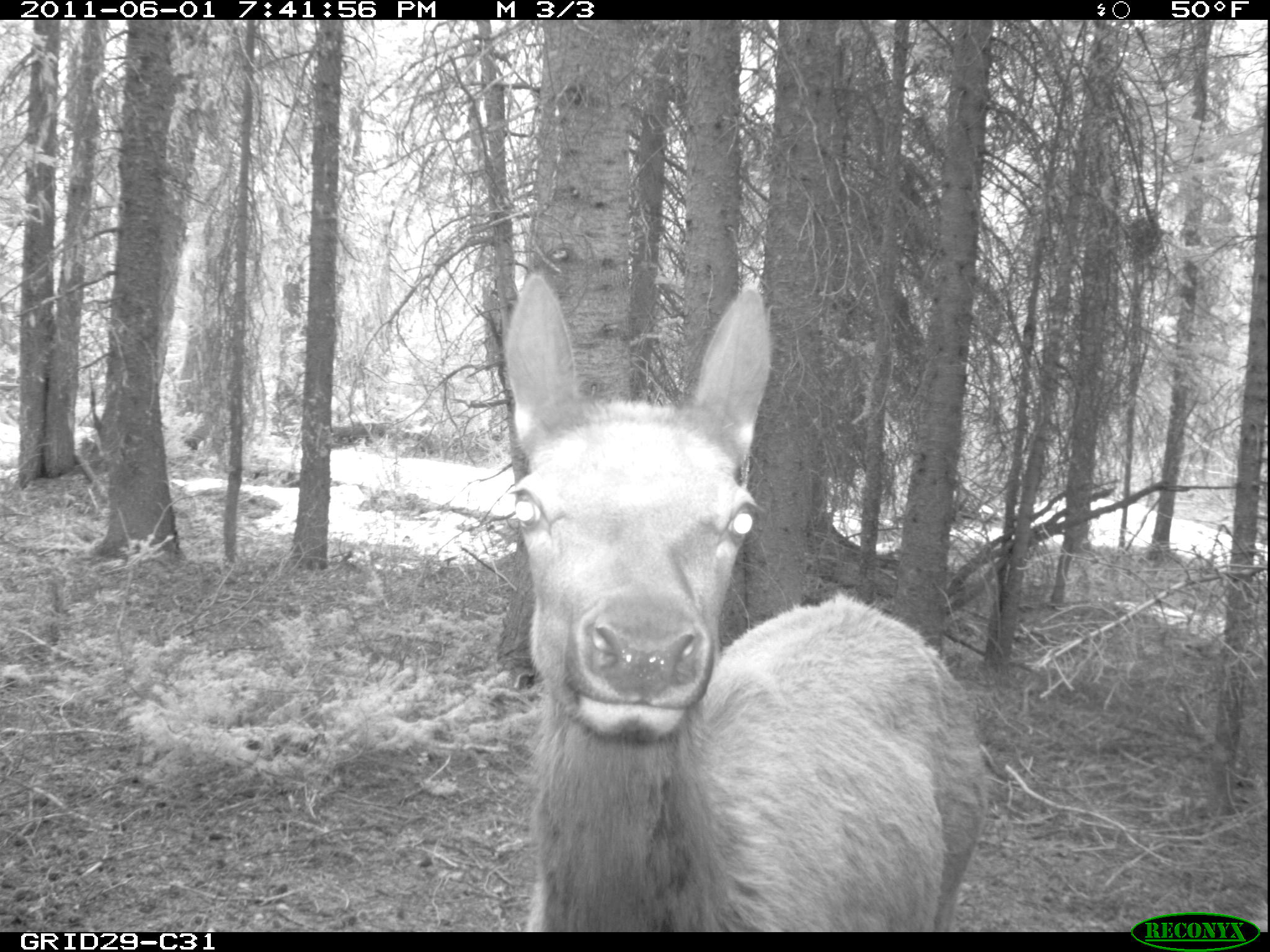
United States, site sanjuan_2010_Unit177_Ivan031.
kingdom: Animalia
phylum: Chordata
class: Mammalia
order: Artiodactyla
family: Cervidae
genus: Cervus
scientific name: Cervus elaphus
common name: red deer